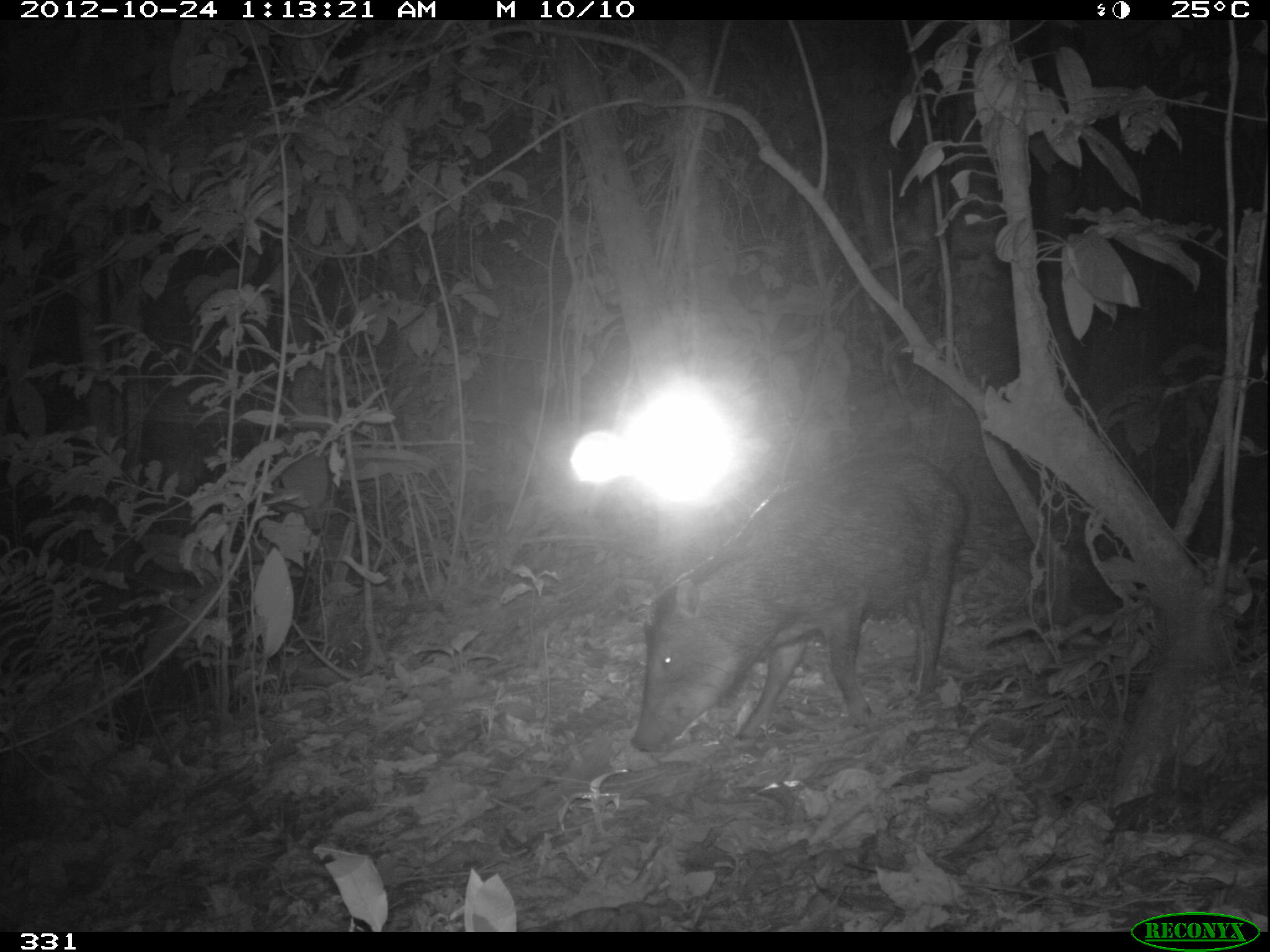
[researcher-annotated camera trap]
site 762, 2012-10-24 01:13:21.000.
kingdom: Animalia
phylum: Chordata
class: Mammalia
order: Artiodactyla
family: Tayassuidae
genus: Tayassu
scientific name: Tayassu pecari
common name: white-lipped peccary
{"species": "Tayassu pecari (white-lipped peccary)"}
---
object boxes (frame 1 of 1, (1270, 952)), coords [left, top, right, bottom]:
tayassu pecari: [632, 452, 969, 752]